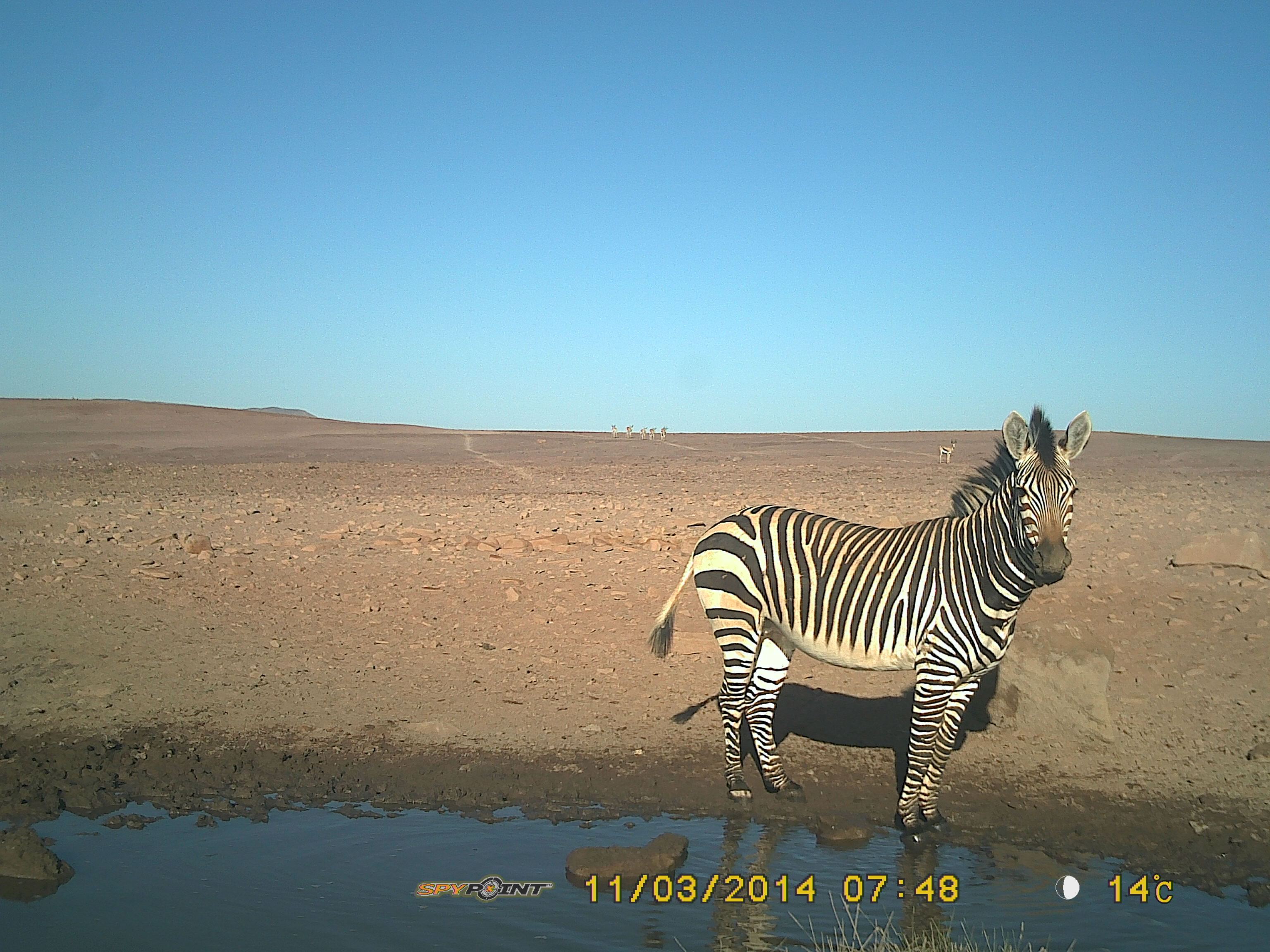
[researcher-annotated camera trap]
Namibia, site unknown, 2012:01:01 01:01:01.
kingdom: Animalia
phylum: Chordata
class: Mammalia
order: Perissodactyla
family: Equidae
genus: Equus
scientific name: Equus zebra hartmannae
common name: hartmann's mountain zebra